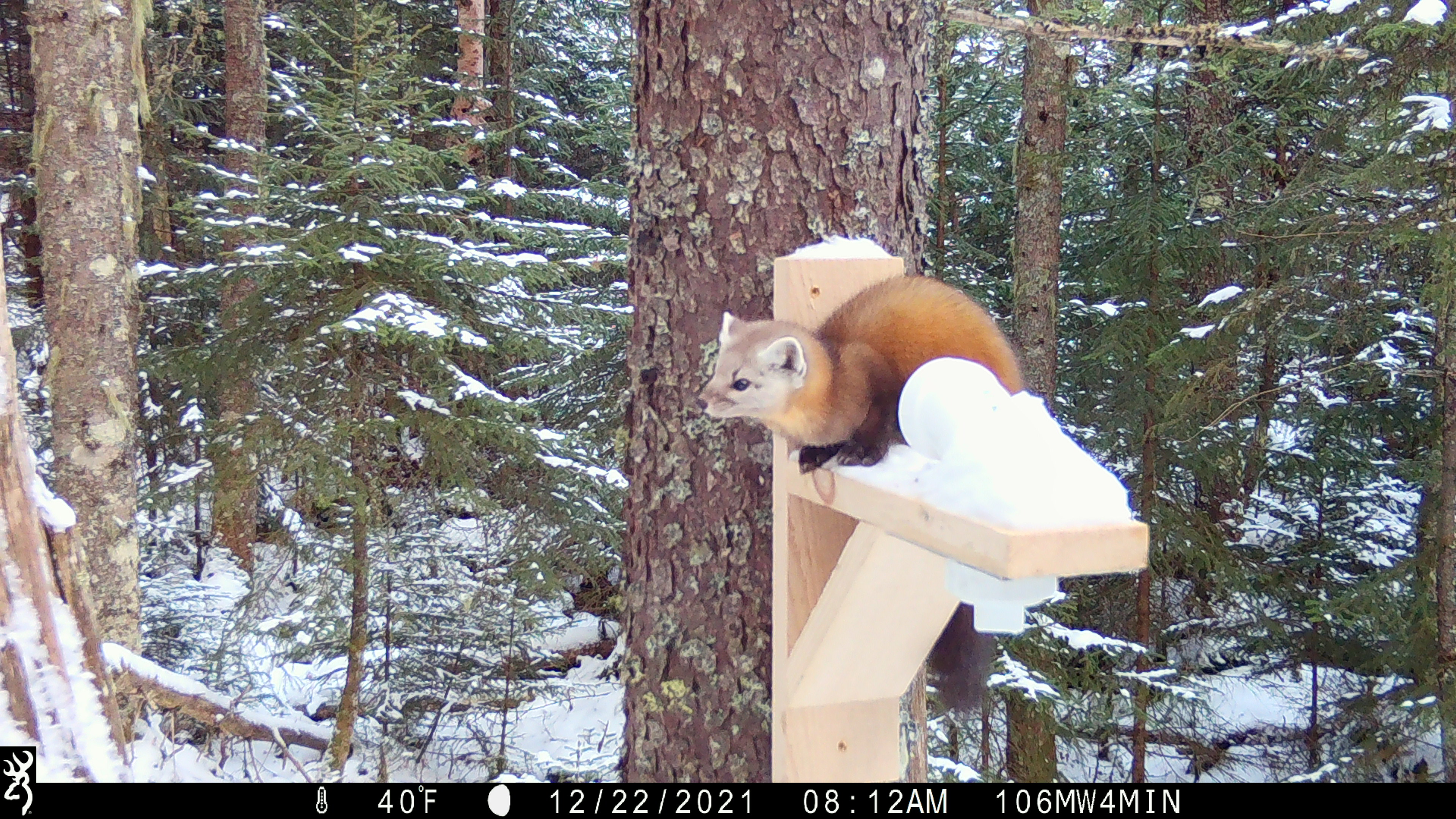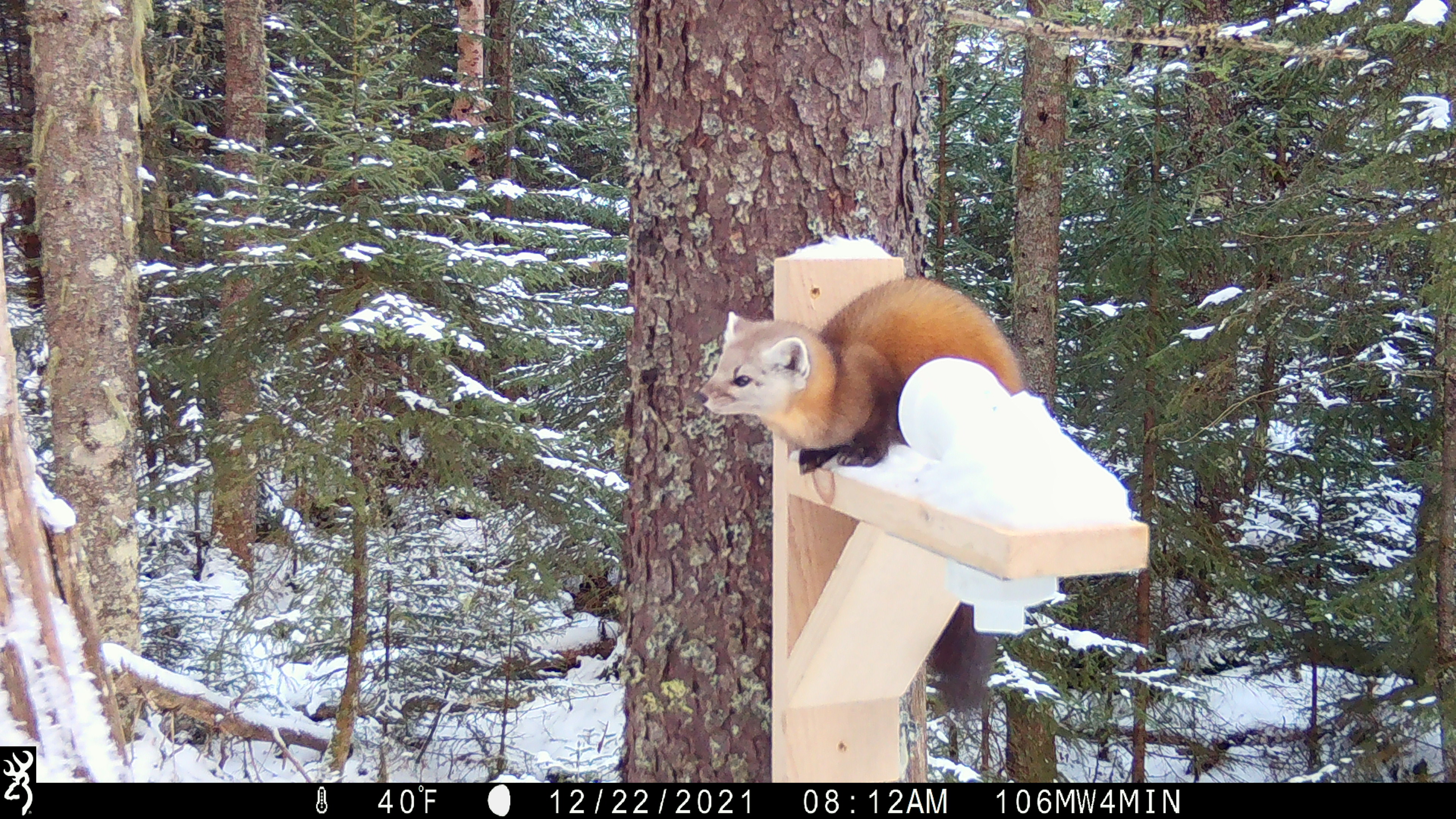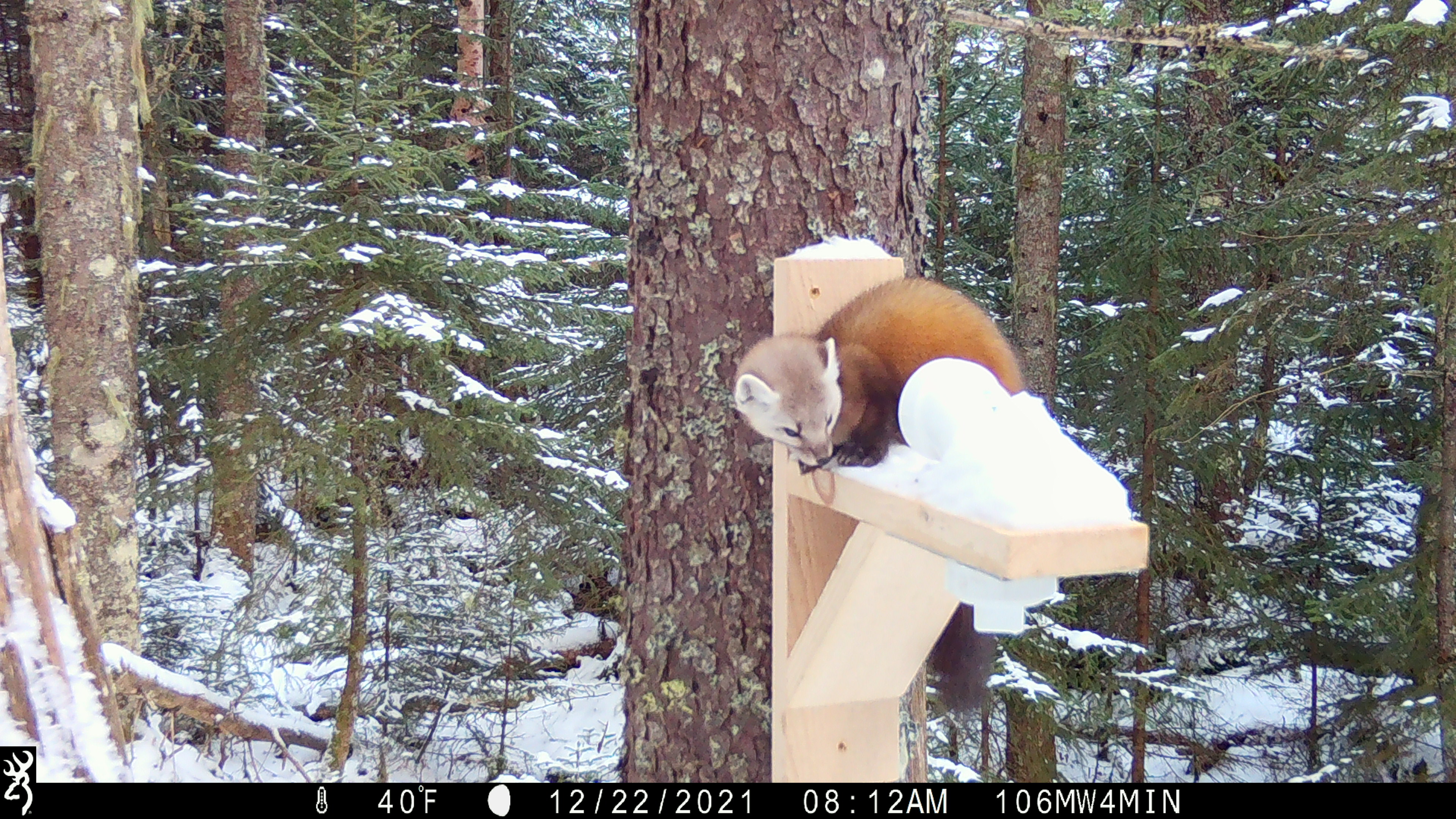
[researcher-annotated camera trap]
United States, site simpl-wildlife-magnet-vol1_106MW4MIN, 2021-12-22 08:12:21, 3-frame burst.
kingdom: Animalia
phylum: Chordata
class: Mammalia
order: Carnivora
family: Mustelidae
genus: Martes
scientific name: Martes americana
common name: american marten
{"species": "american marten (Martes americana)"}